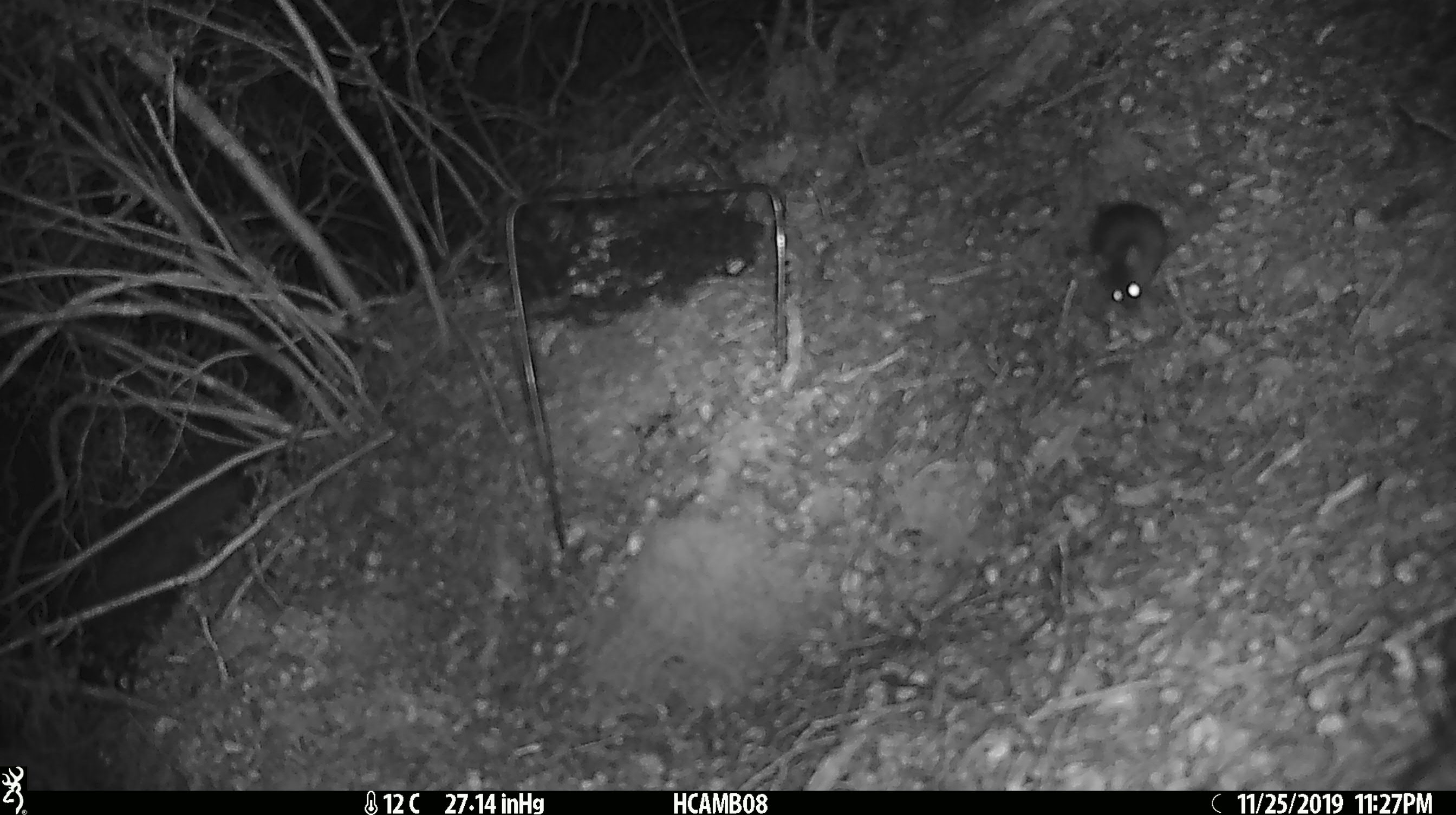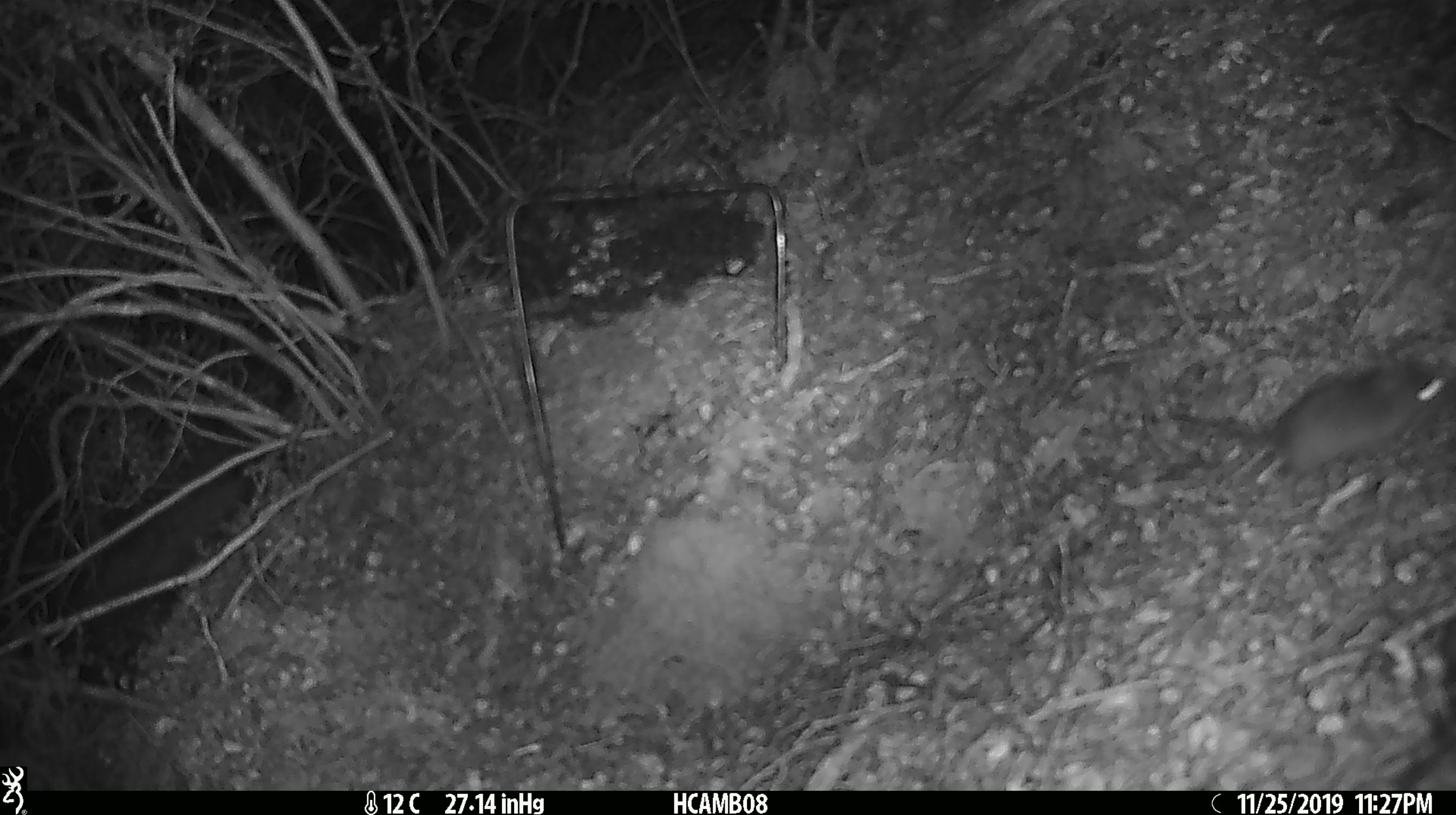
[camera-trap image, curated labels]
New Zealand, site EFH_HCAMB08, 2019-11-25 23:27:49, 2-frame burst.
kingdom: Animalia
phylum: Chordata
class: Mammalia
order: Rodentia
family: Muridae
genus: Mus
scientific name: Mus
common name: mouse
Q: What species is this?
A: Mouse (Mus).